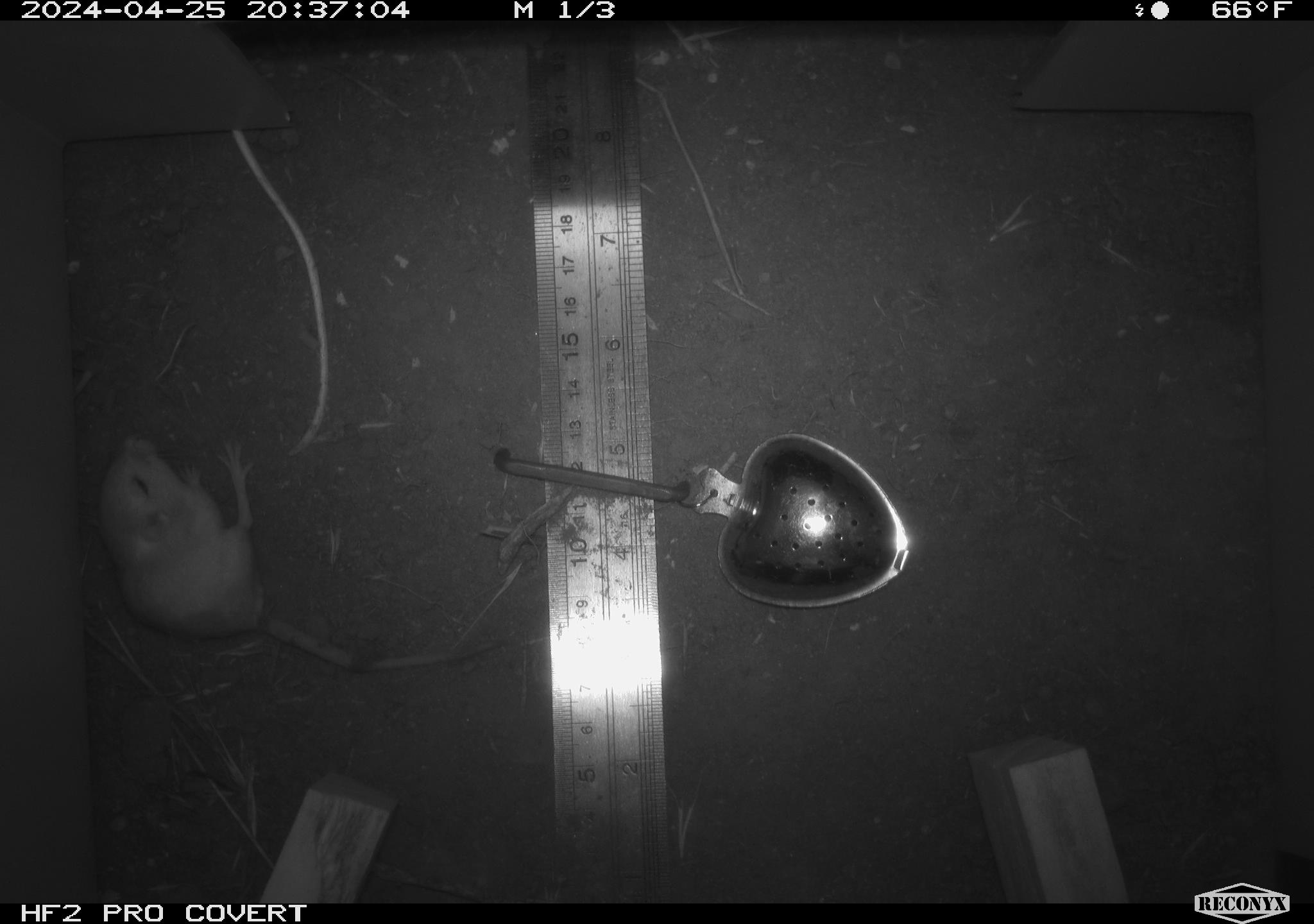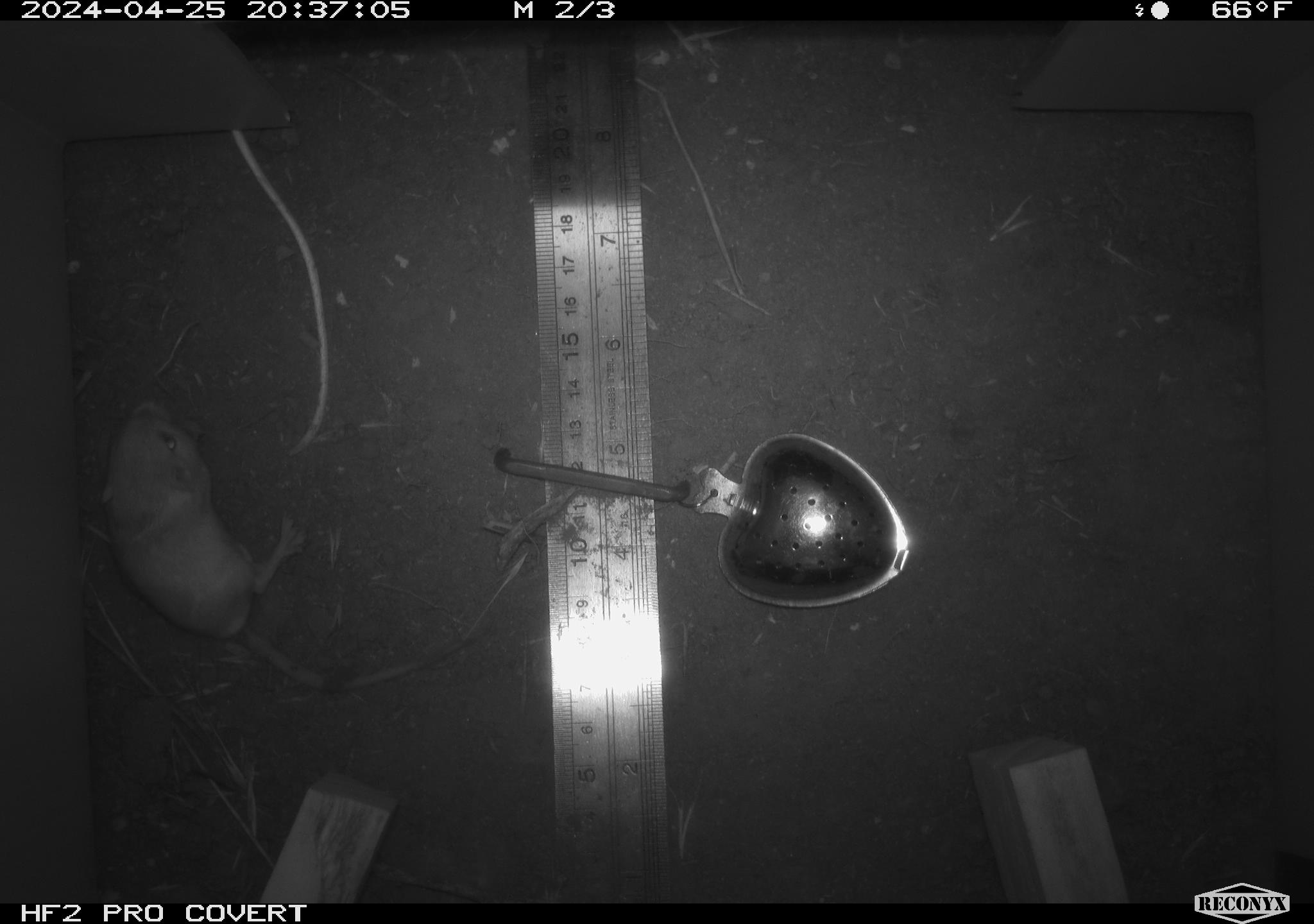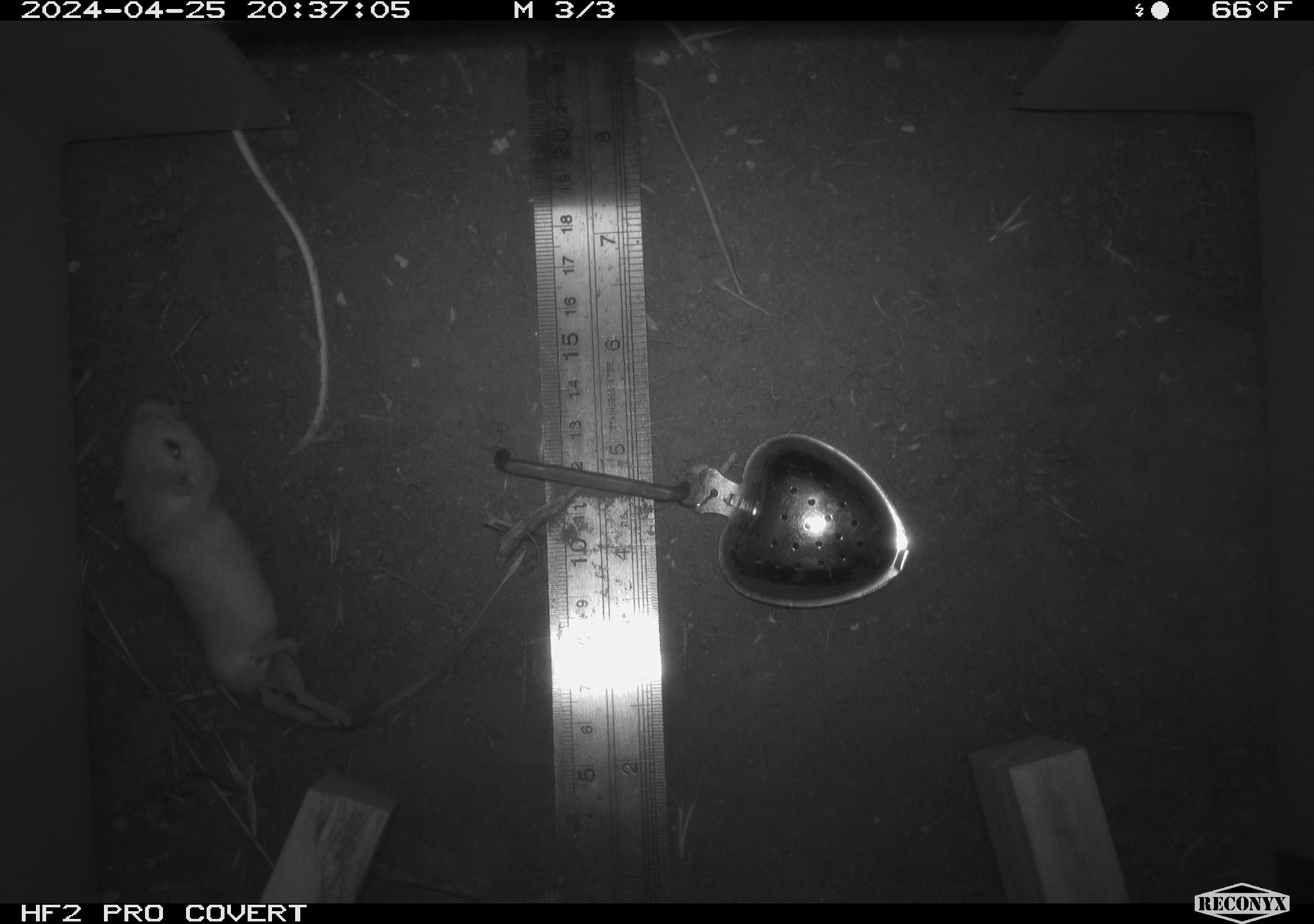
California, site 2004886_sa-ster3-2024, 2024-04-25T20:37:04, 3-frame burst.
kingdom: Animalia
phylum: Chordata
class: Mammalia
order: Rodentia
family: Heteromyidae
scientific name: Heteromyidae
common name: kangaroo rats and pocket mice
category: heteromyidae family